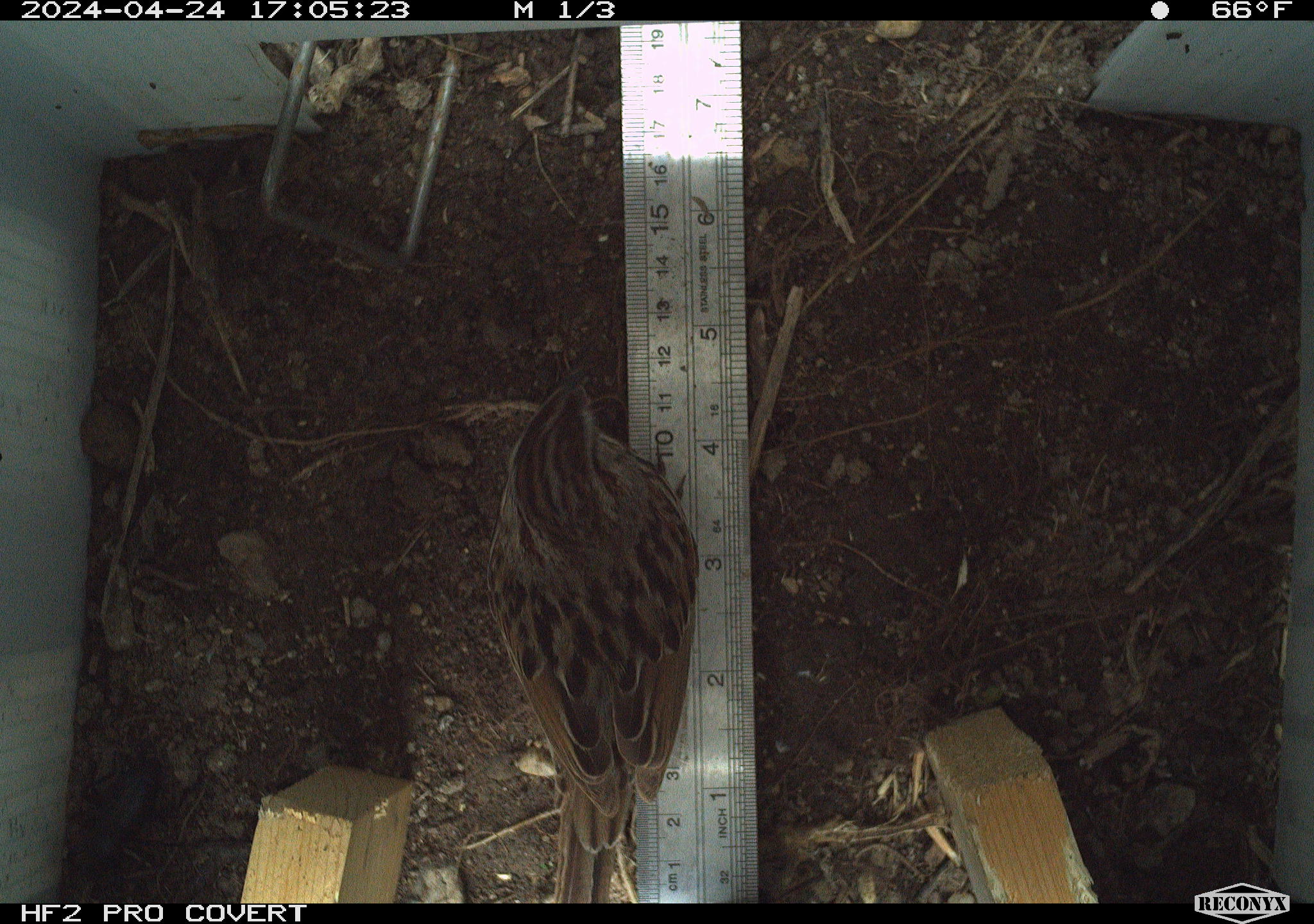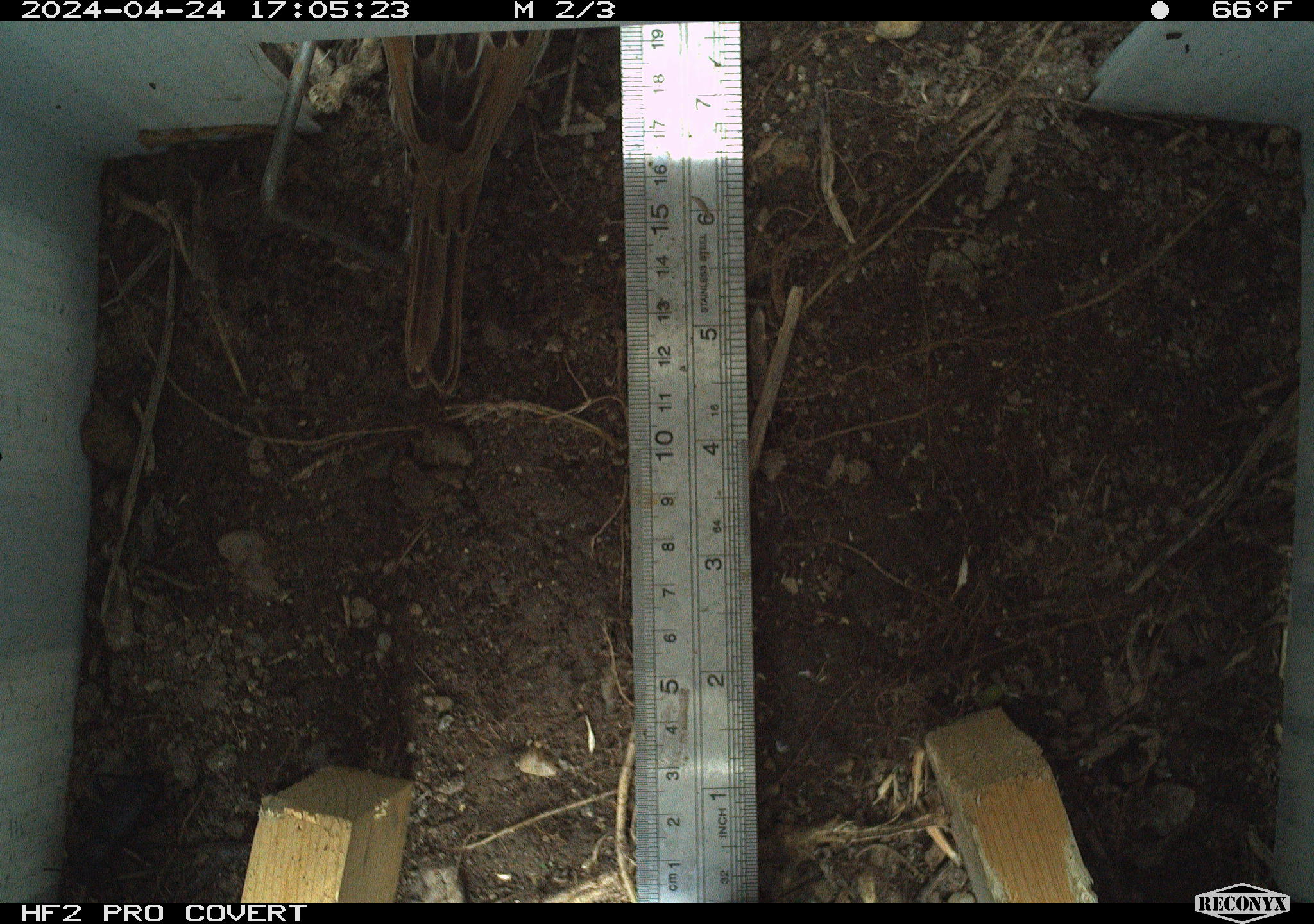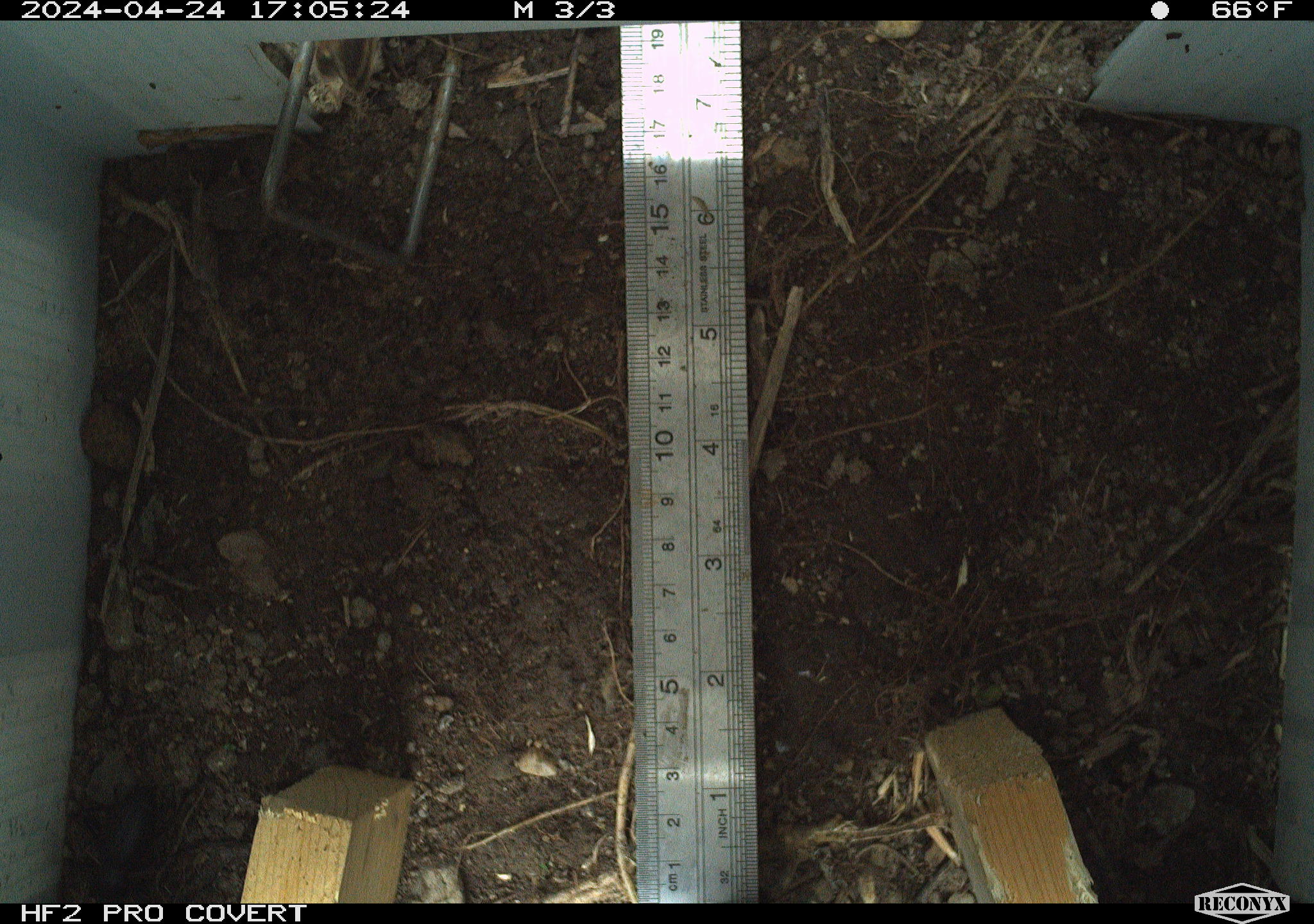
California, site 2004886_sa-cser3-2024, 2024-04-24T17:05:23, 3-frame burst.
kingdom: Animalia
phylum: Chordata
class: Aves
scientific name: Aves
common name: bird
Bird (Aves).